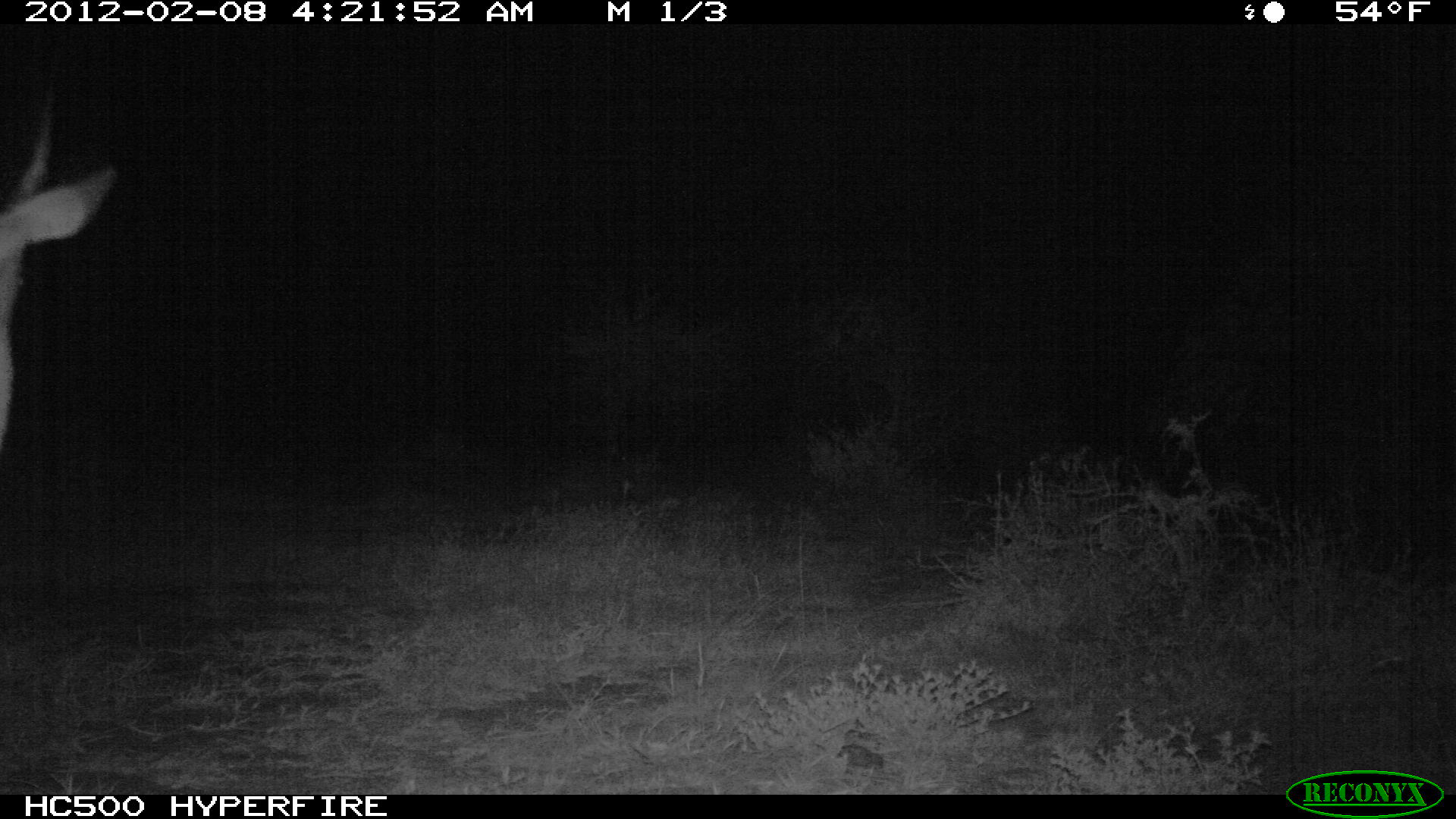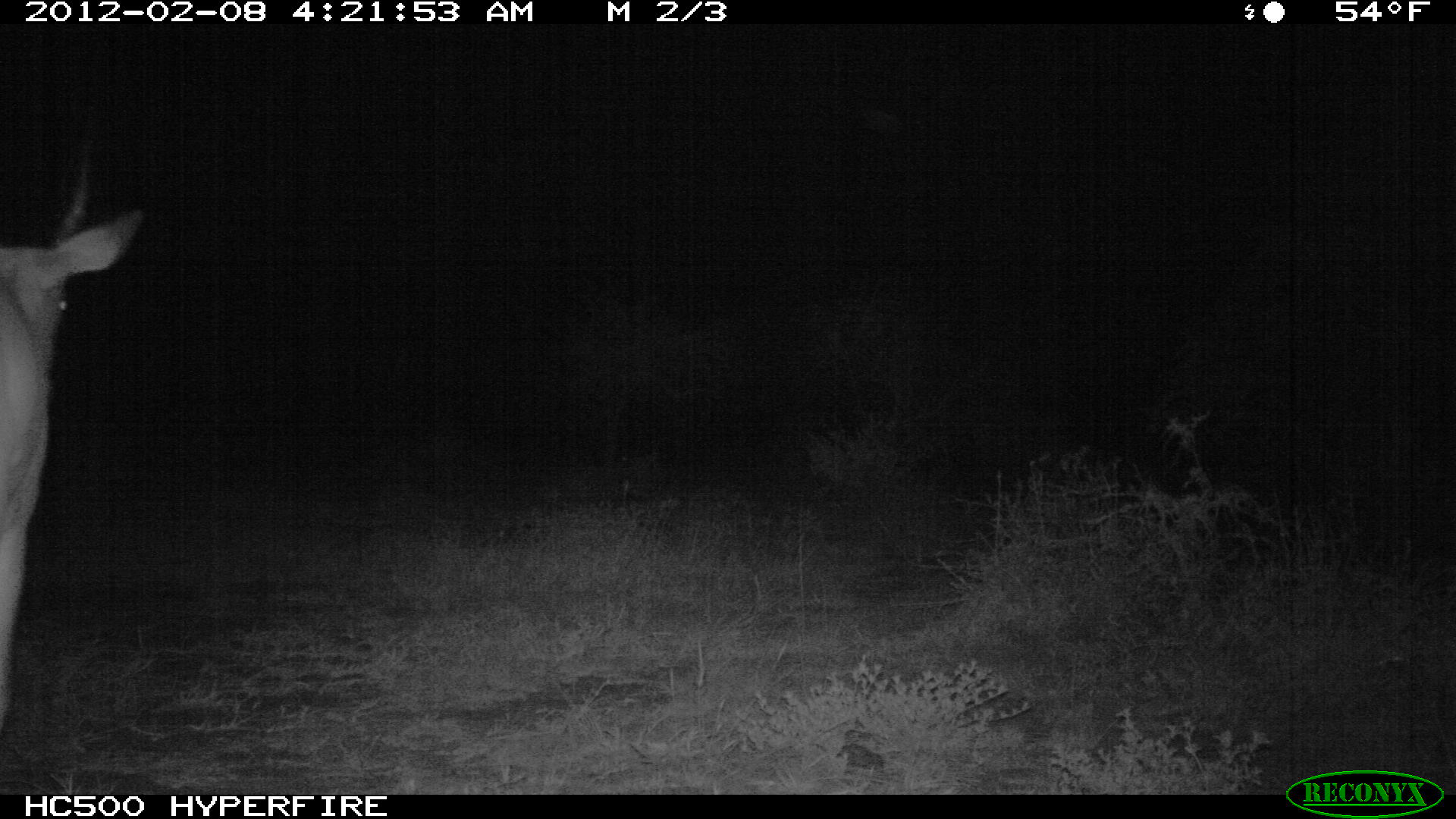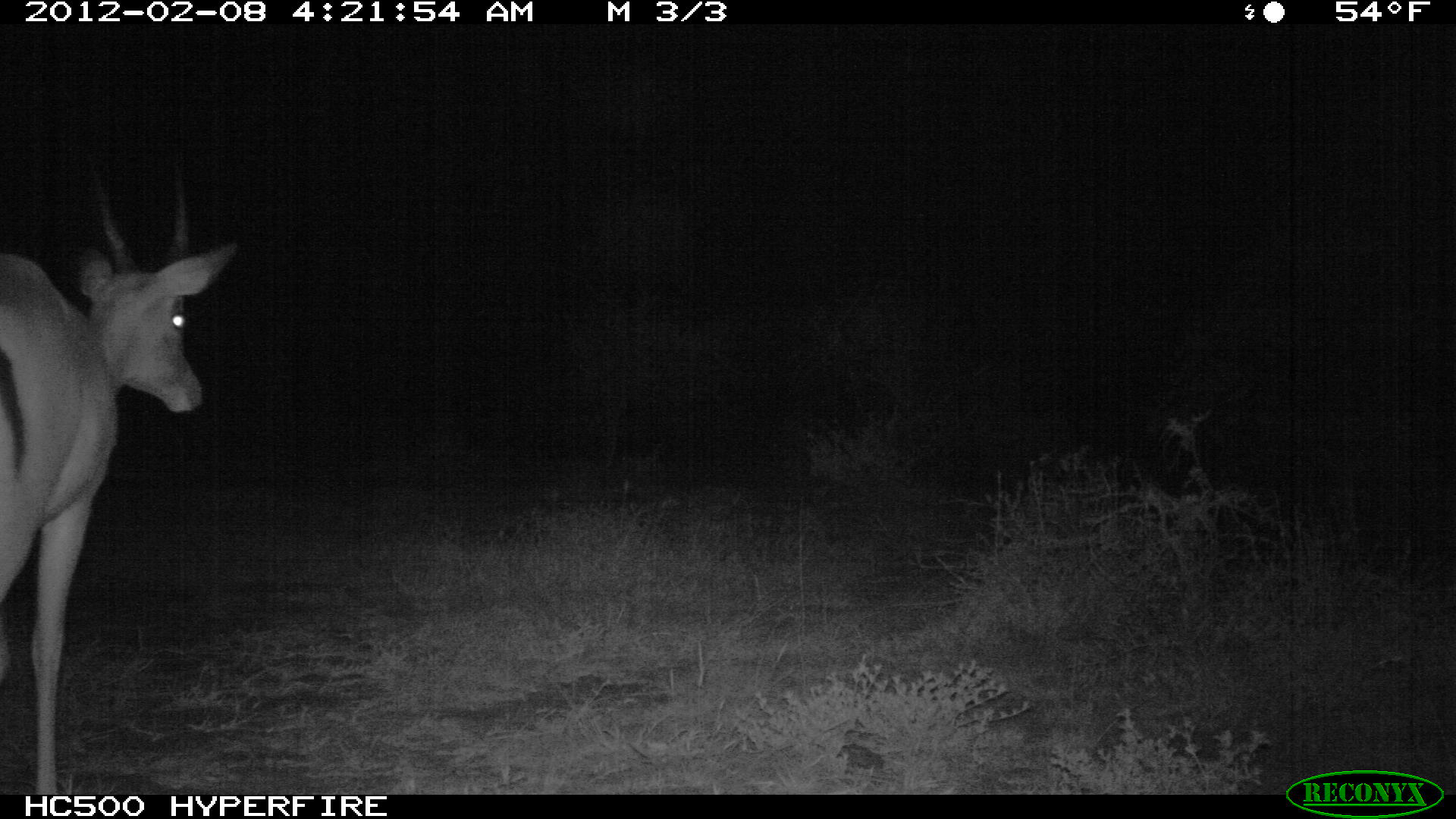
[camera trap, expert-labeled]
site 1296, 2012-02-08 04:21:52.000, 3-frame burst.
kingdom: Animalia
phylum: Chordata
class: Mammalia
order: Artiodactyla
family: Bovidae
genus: Aepyceros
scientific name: Aepyceros melampus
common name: impala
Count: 1.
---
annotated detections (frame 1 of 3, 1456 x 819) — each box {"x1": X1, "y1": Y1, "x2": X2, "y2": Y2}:
aepyceros melampus: {"x1": 0, "y1": 67, "x2": 121, "y2": 454}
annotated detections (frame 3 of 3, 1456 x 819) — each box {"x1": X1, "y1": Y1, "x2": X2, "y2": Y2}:
aepyceros melampus: {"x1": 0, "y1": 152, "x2": 241, "y2": 794}